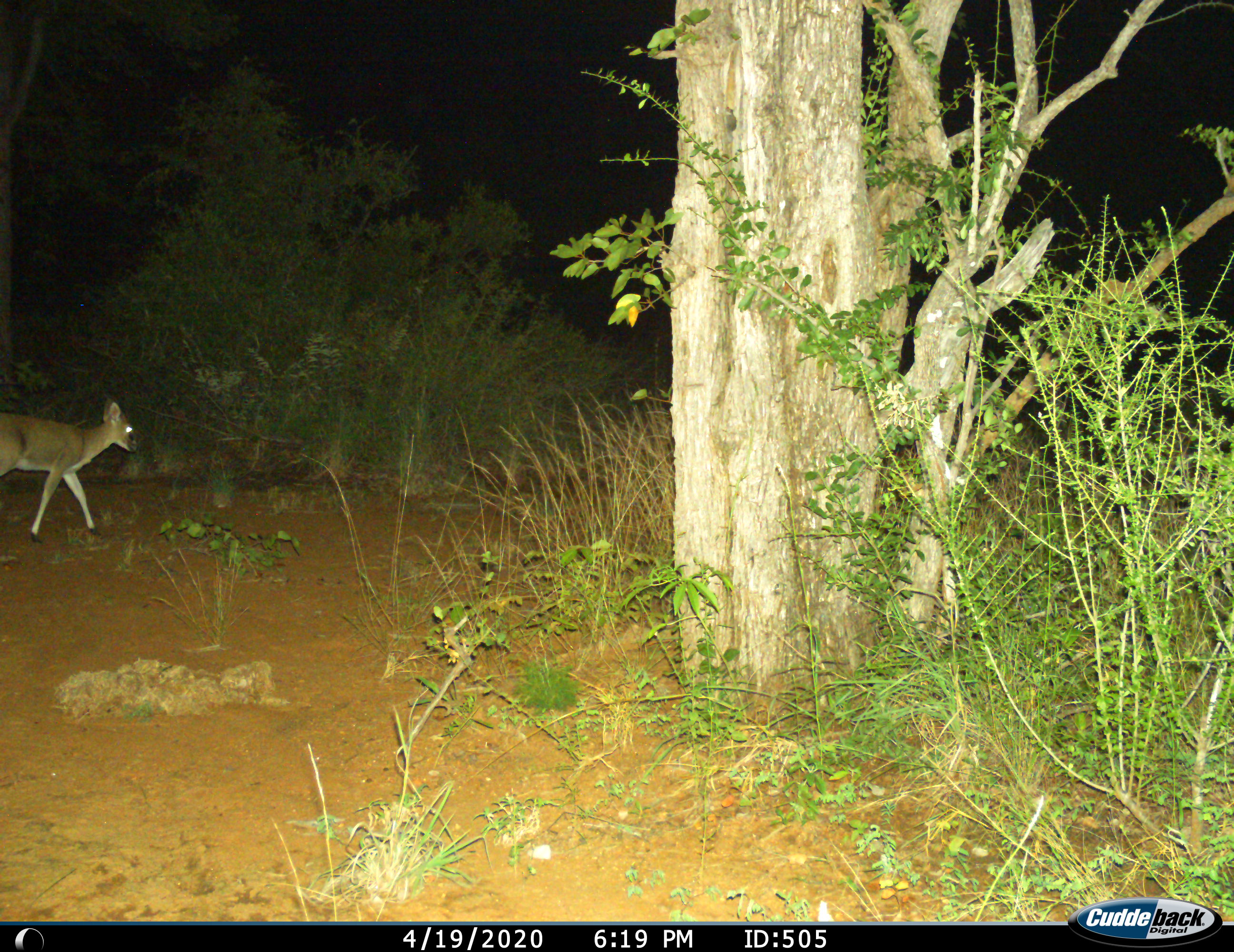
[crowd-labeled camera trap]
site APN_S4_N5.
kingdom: Animalia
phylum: Chordata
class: Mammalia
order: Artiodactyla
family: Bovidae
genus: Sylvicapra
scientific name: Sylvicapra grimmia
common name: common duiker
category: duikercommongrey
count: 1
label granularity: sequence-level